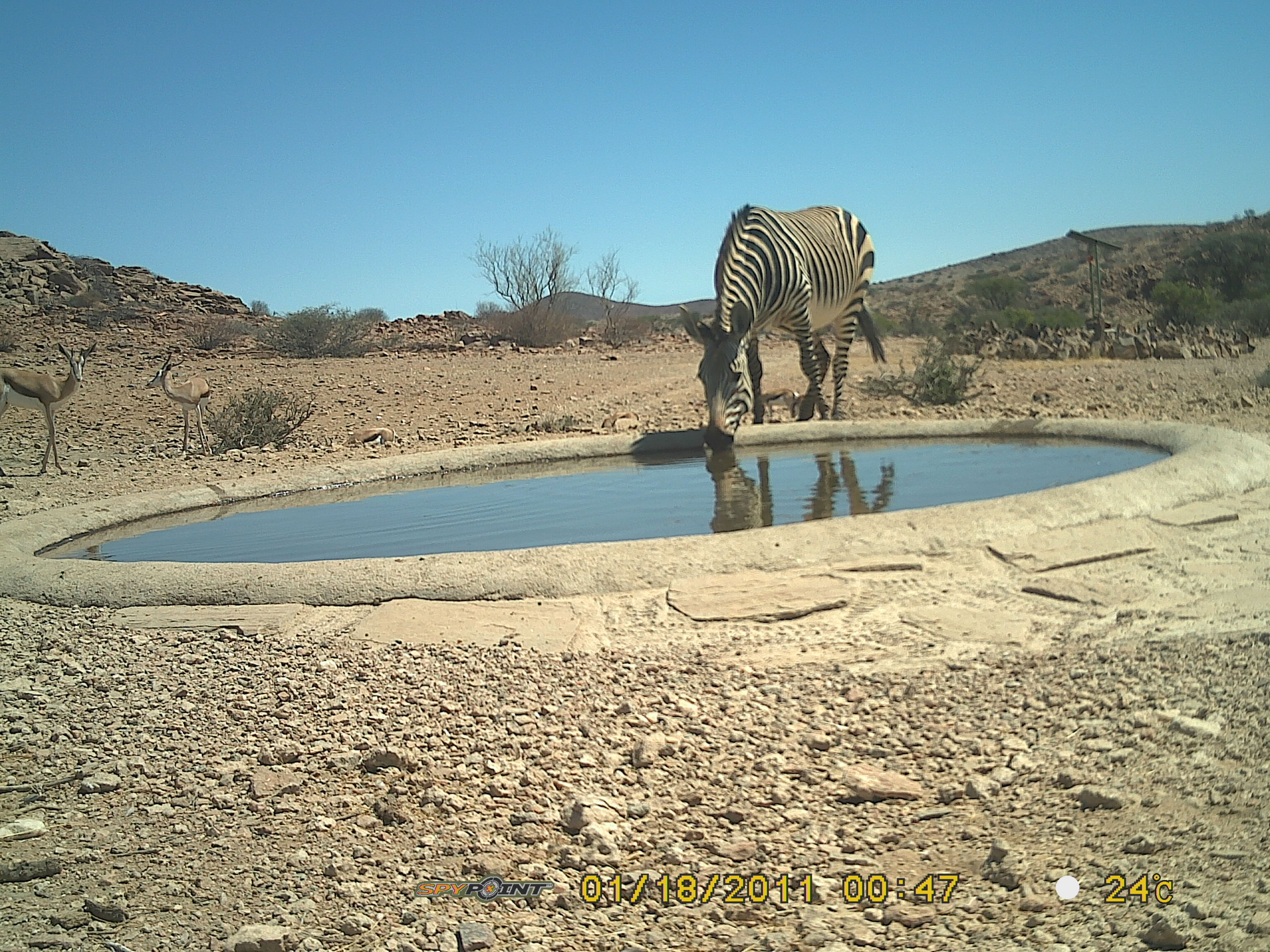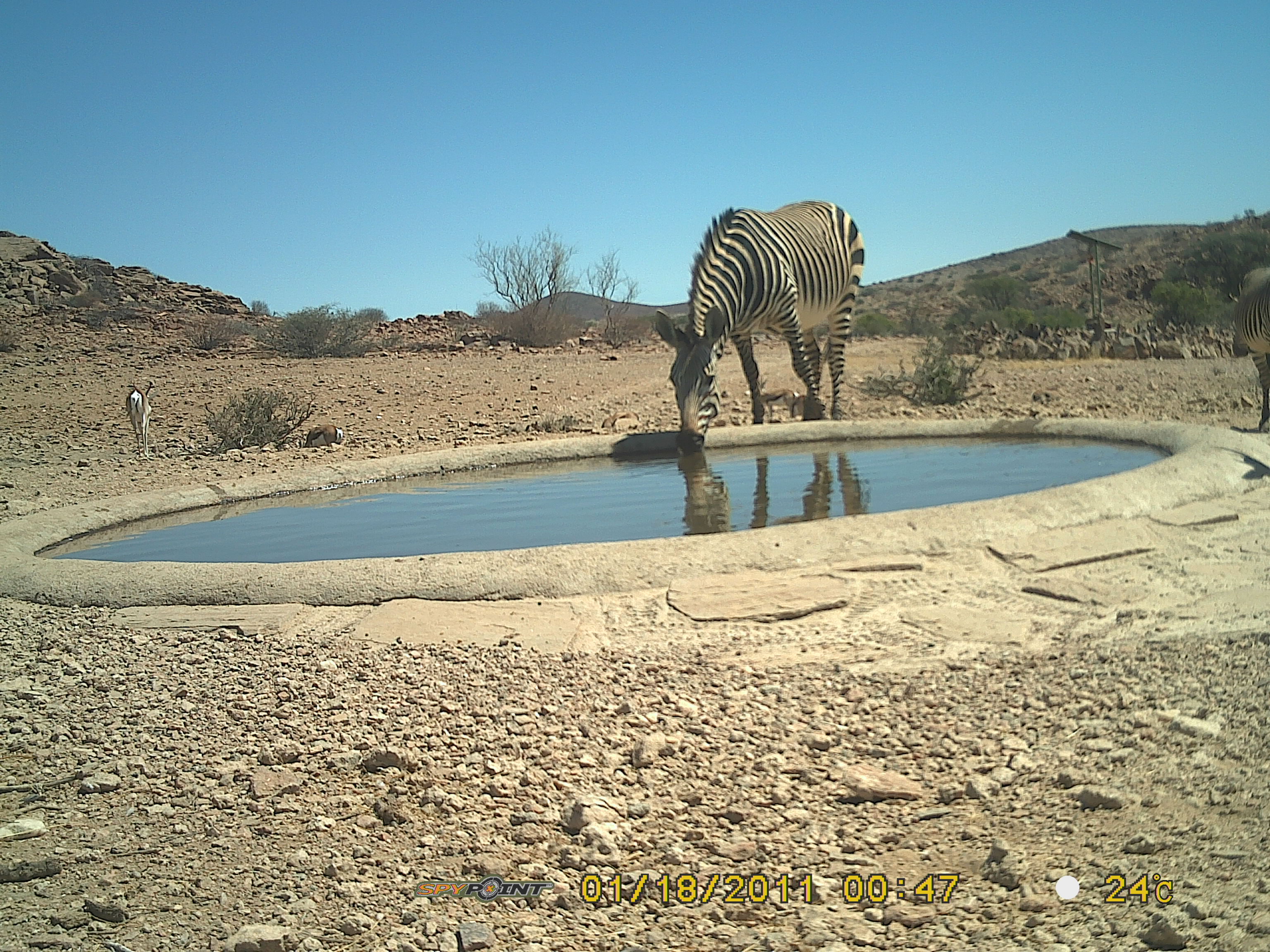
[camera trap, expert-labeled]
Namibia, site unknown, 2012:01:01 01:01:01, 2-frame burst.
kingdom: Animalia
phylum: Chordata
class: Mammalia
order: Artiodactyla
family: Bovidae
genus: Oryx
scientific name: Oryx gazella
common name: gemsbok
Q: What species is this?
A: Oryx gazella (gemsbok).